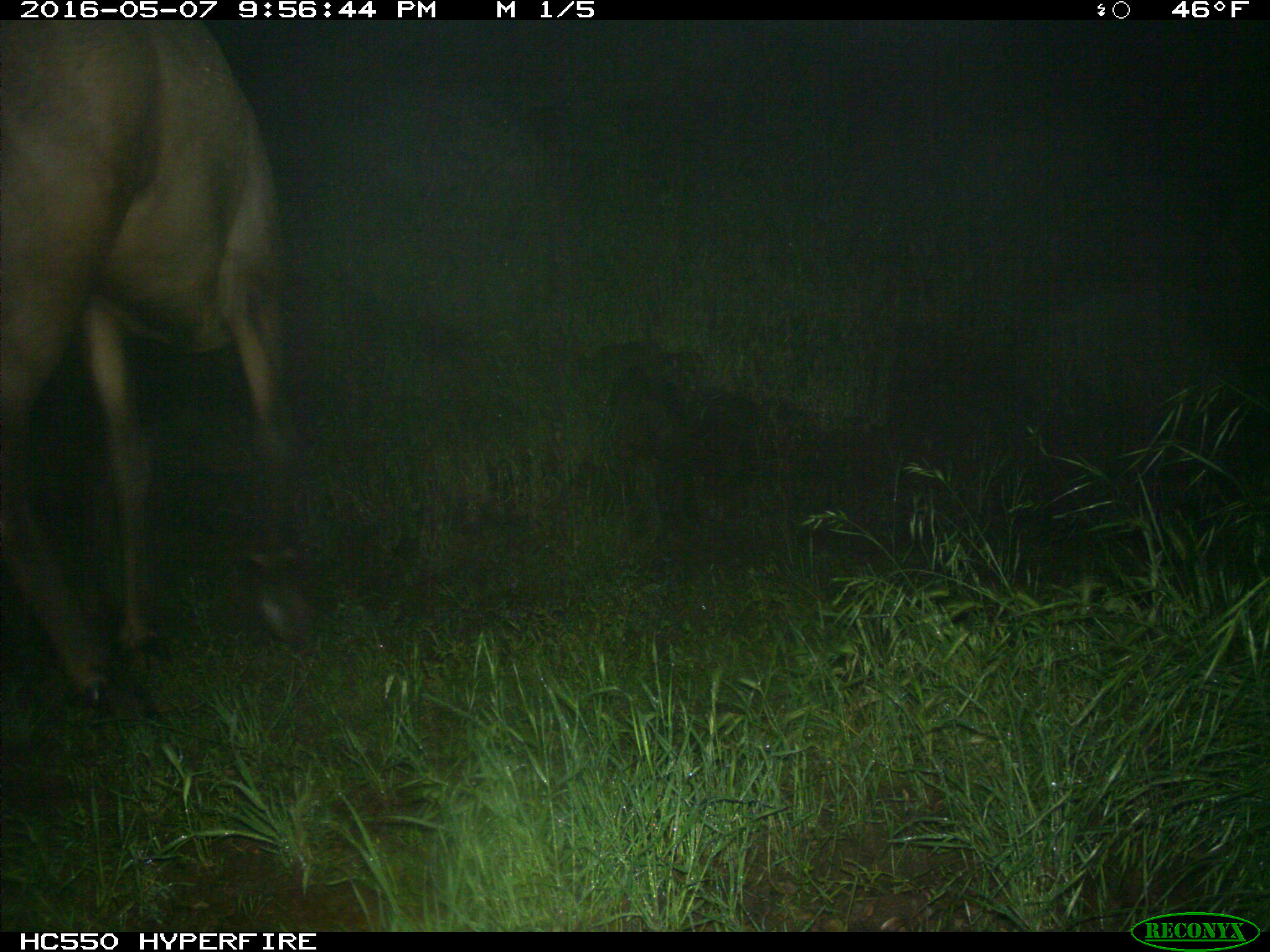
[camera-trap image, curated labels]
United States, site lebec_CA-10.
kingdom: Animalia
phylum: Chordata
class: Mammalia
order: Artiodactyla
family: Cervidae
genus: Cervus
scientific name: Cervus canadensis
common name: elk